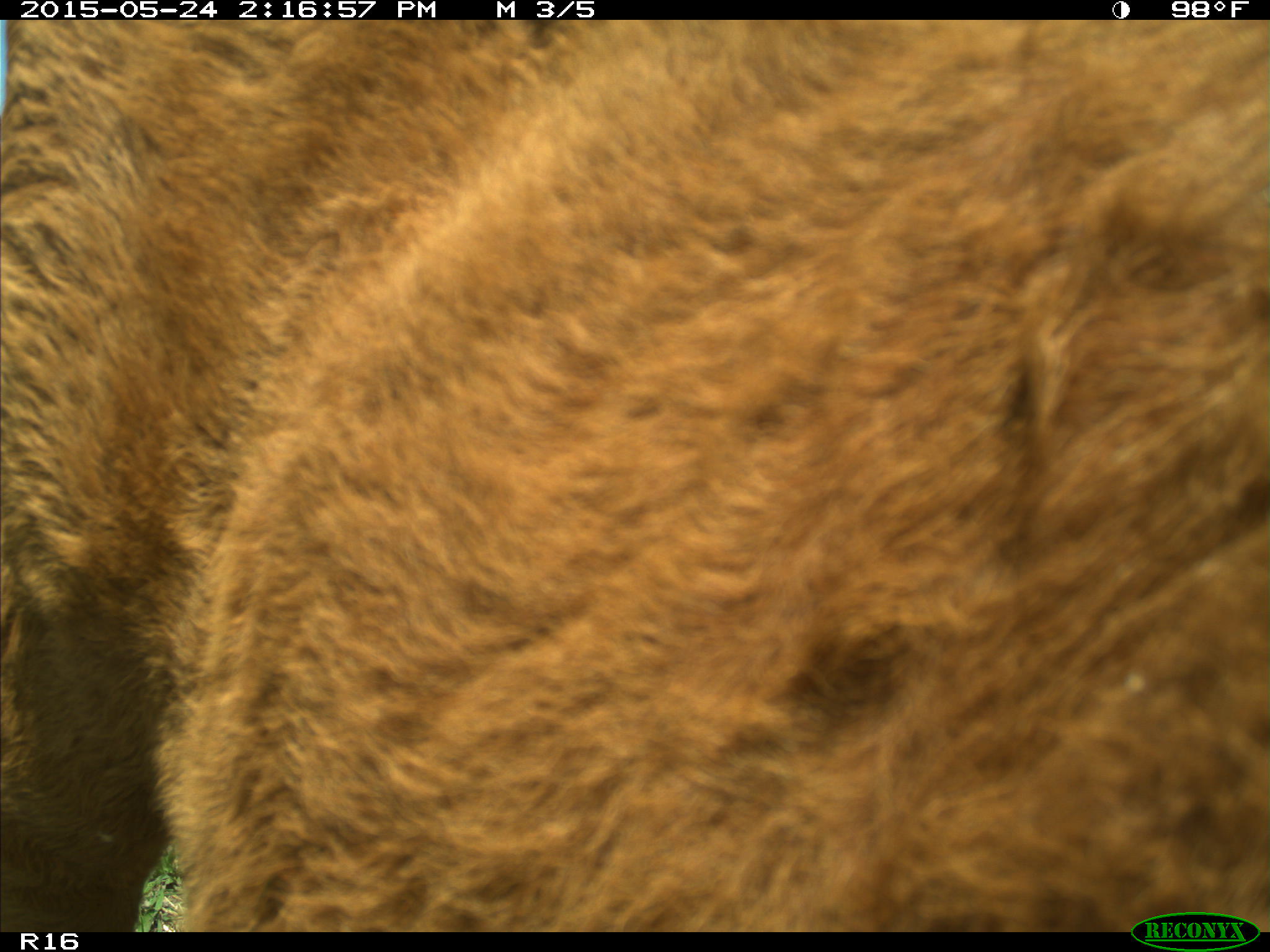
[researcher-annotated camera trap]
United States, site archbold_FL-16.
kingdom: Animalia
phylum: Chordata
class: Mammalia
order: Artiodactyla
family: Bovidae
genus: Bos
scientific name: Bos taurus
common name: domestic cow